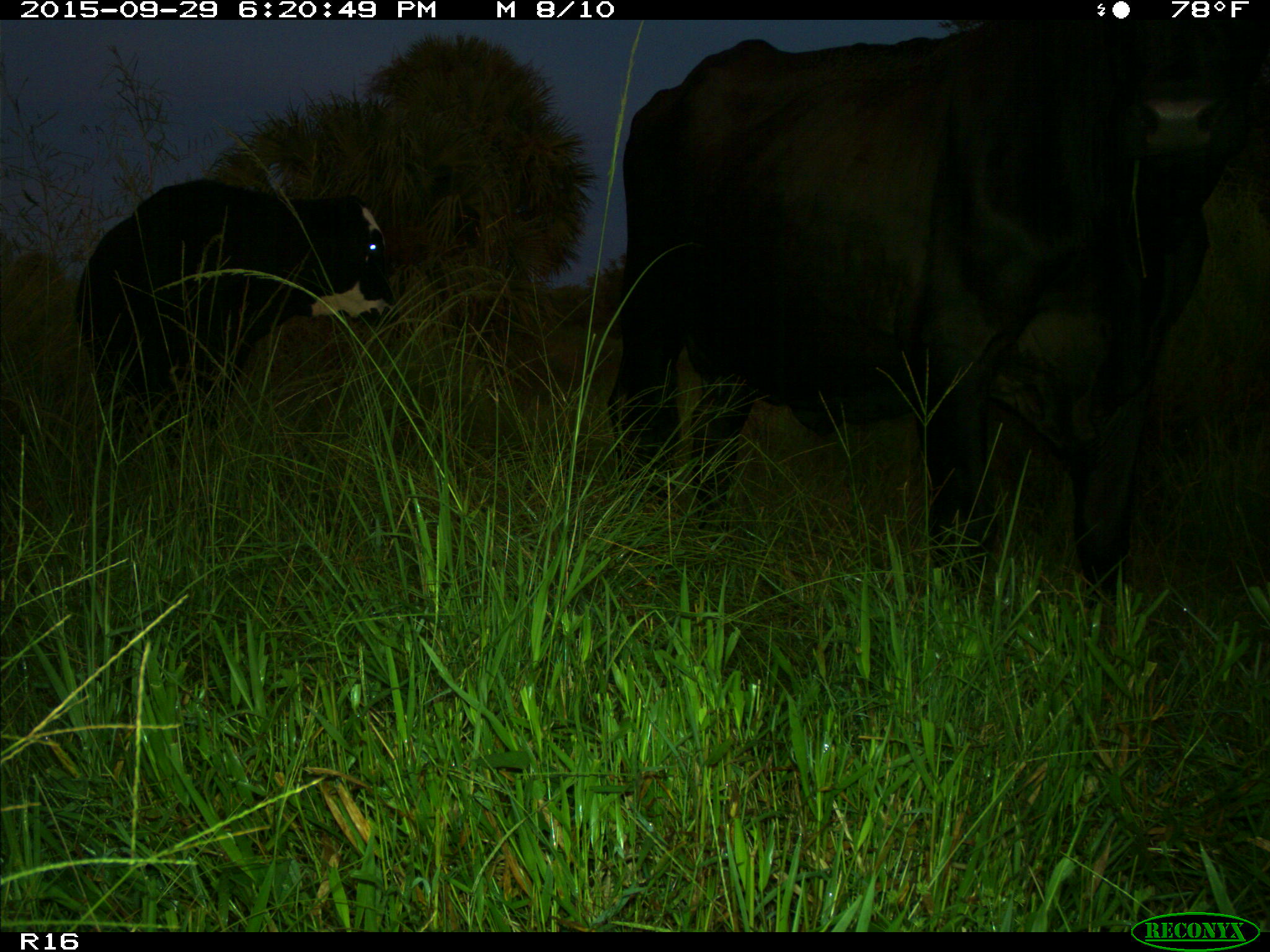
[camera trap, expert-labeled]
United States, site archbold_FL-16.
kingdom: Animalia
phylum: Chordata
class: Mammalia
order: Artiodactyla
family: Bovidae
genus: Bos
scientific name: Bos taurus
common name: domestic cow